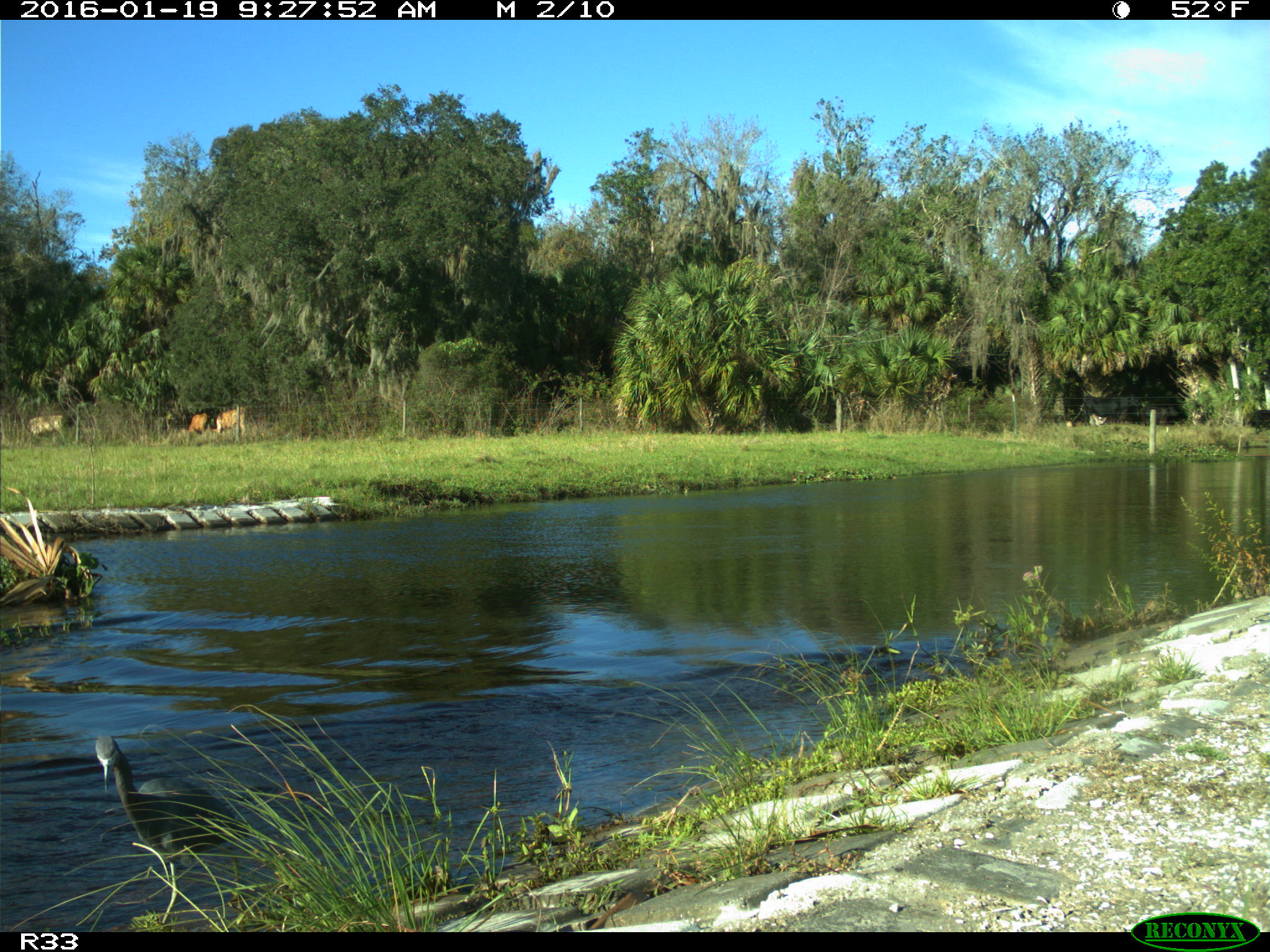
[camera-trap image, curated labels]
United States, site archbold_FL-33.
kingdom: Animalia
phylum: Chordata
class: Aves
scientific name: Aves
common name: birds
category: unidentified bird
Unidentified bird (birds) (Aves).